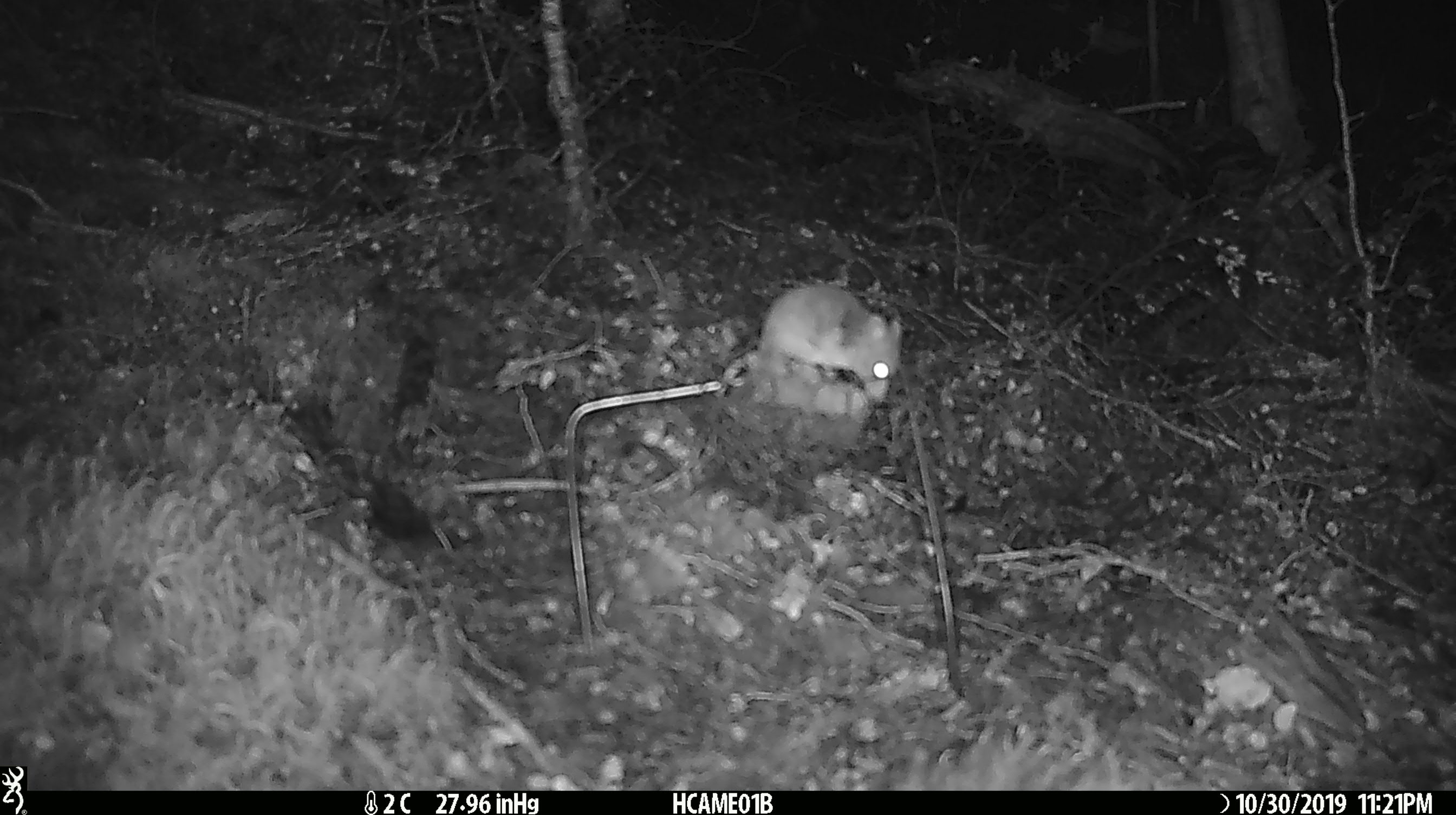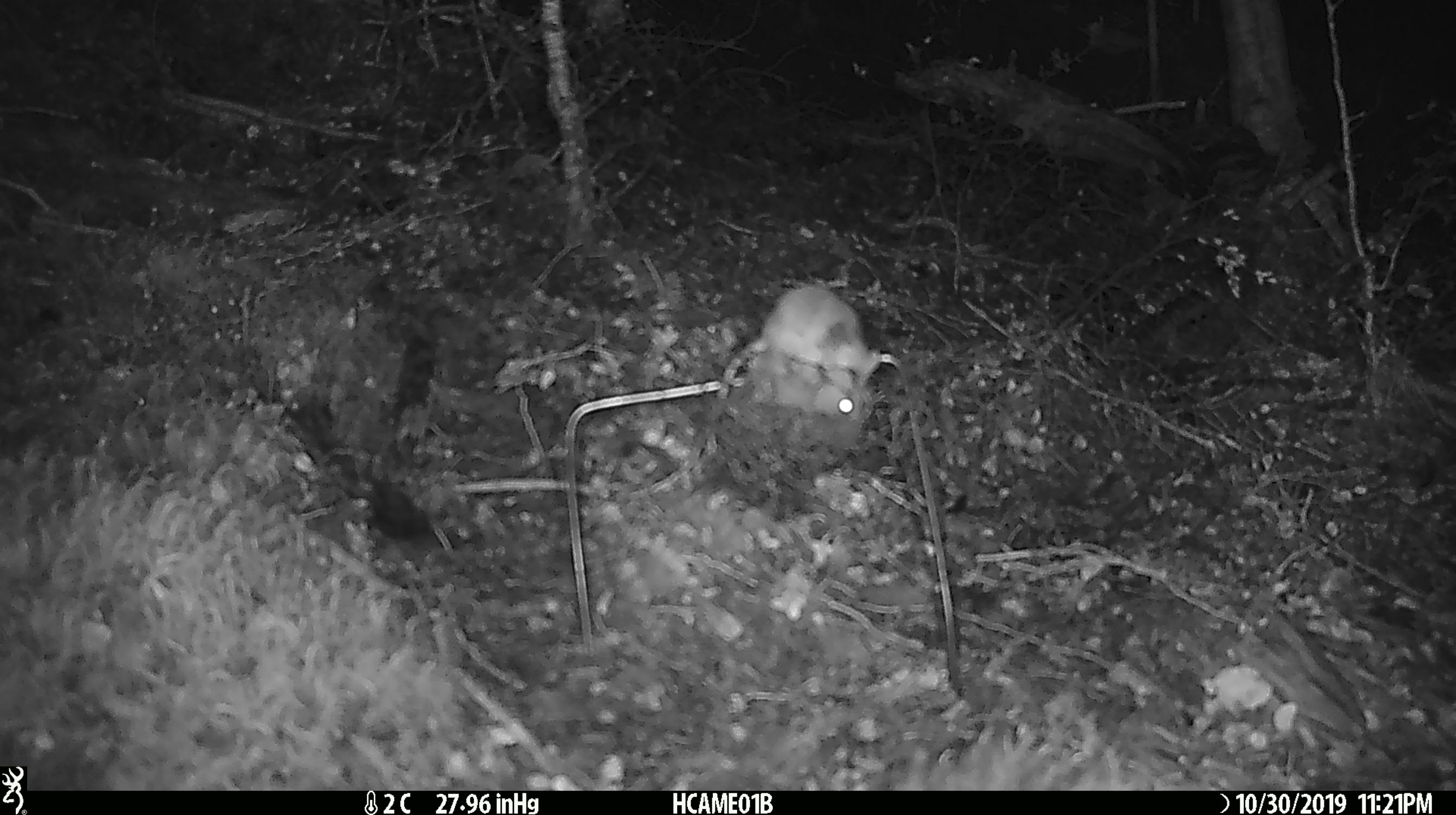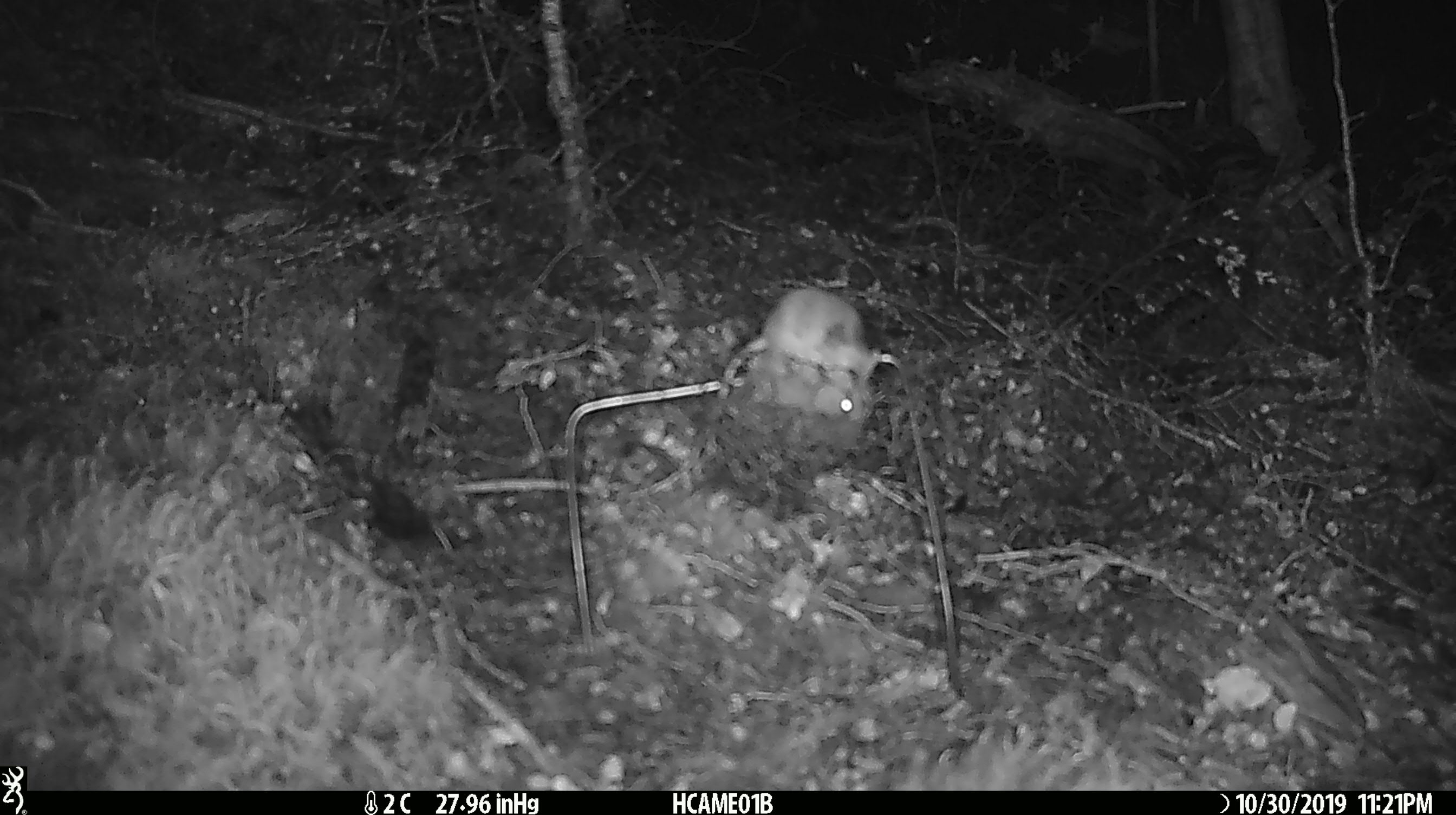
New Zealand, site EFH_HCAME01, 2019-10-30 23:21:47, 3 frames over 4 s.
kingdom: Animalia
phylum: Chordata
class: Mammalia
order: Rodentia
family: Muridae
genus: Mus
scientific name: Mus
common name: mouse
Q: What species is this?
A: Mouse (Mus).